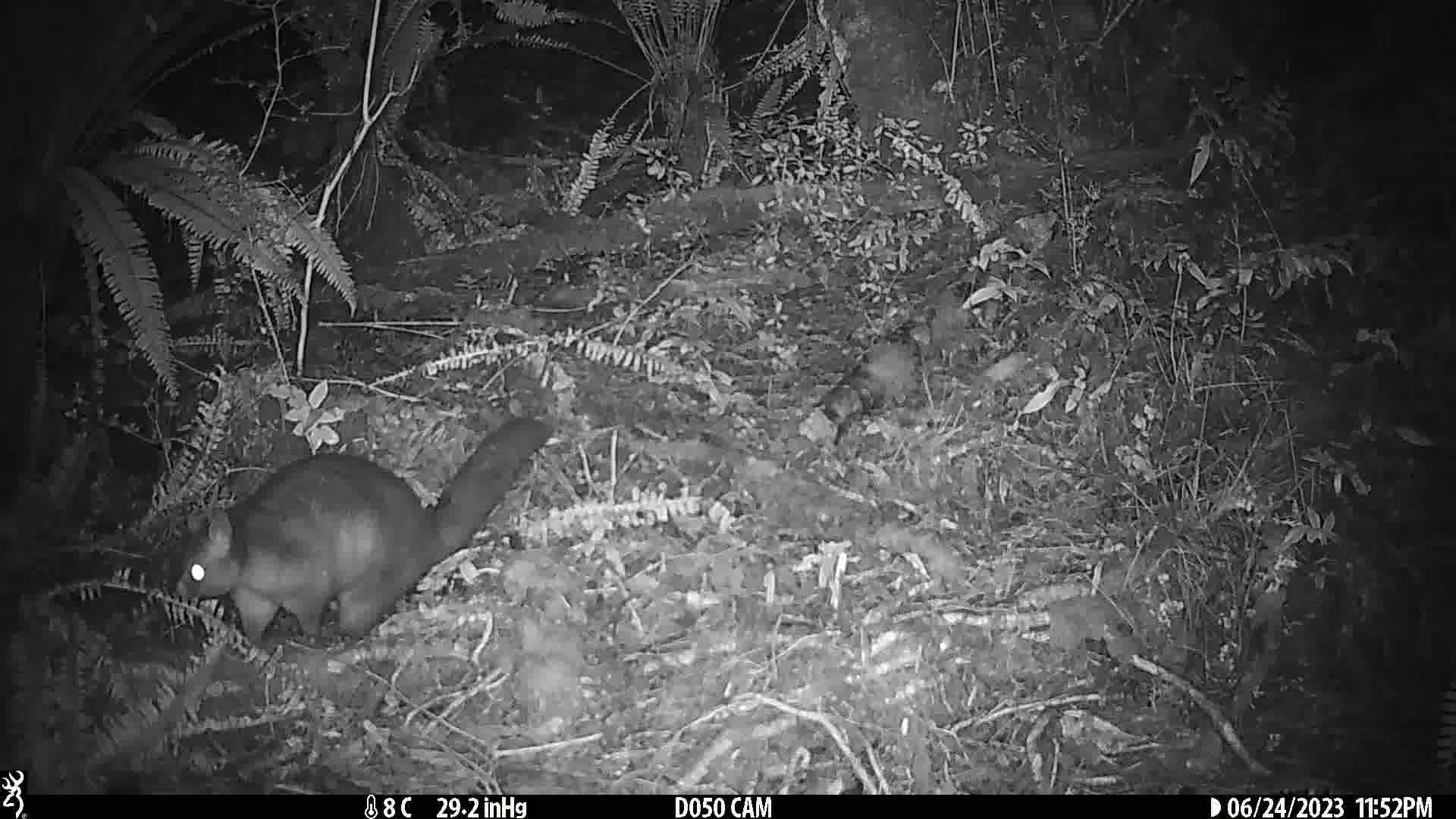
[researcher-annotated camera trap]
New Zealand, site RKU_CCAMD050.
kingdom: Animalia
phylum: Chordata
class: Mammalia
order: Diprotodontia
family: Phalangeridae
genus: Trichosurus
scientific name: Trichosurus vulpecula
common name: common brushtail possum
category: possum